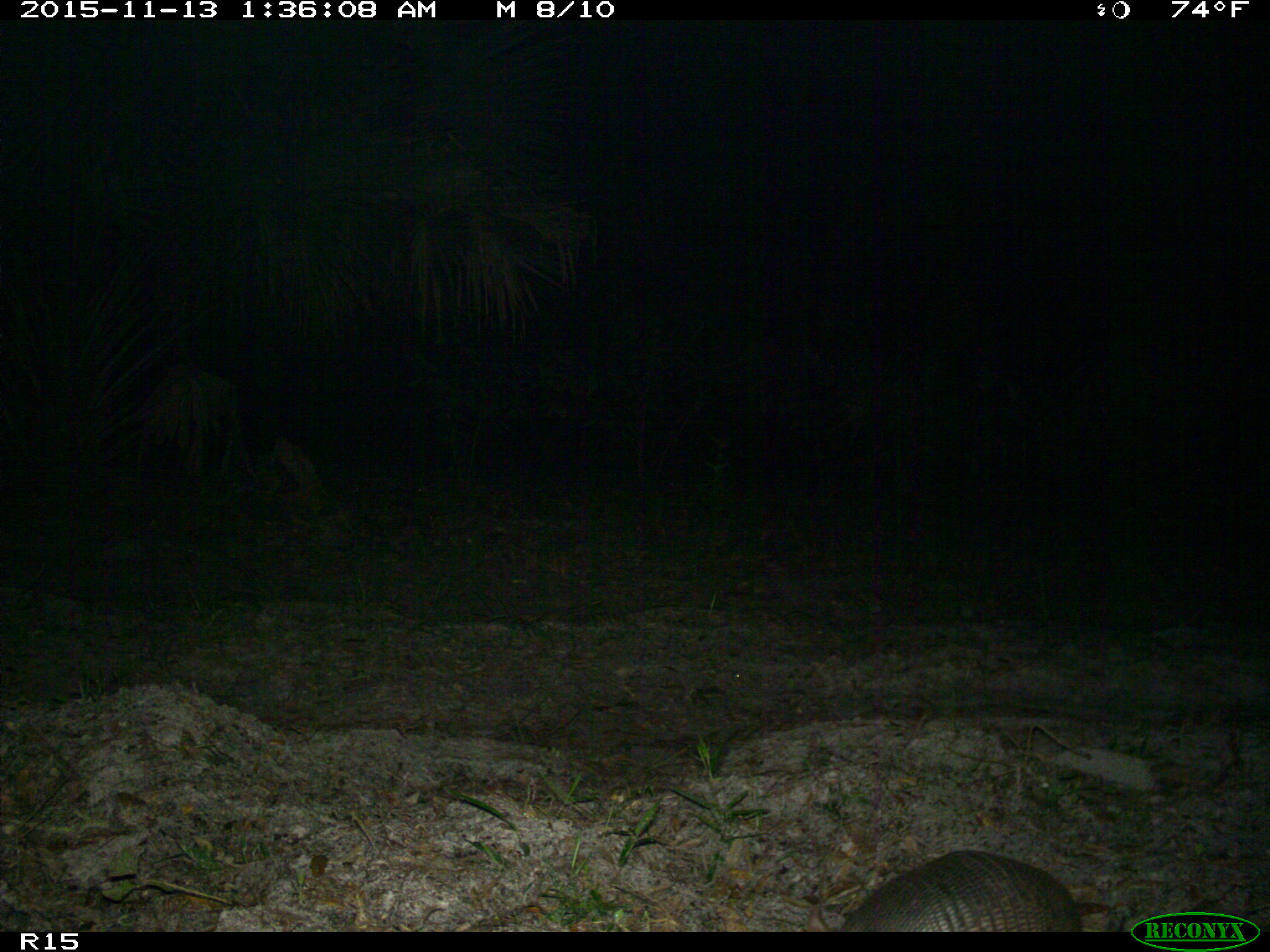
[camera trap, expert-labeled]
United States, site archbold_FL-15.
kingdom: Animalia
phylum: Chordata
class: Mammalia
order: Cingulata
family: Dasypodidae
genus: Dasypus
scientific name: Dasypus novemcinctus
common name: nine-banded armadillo